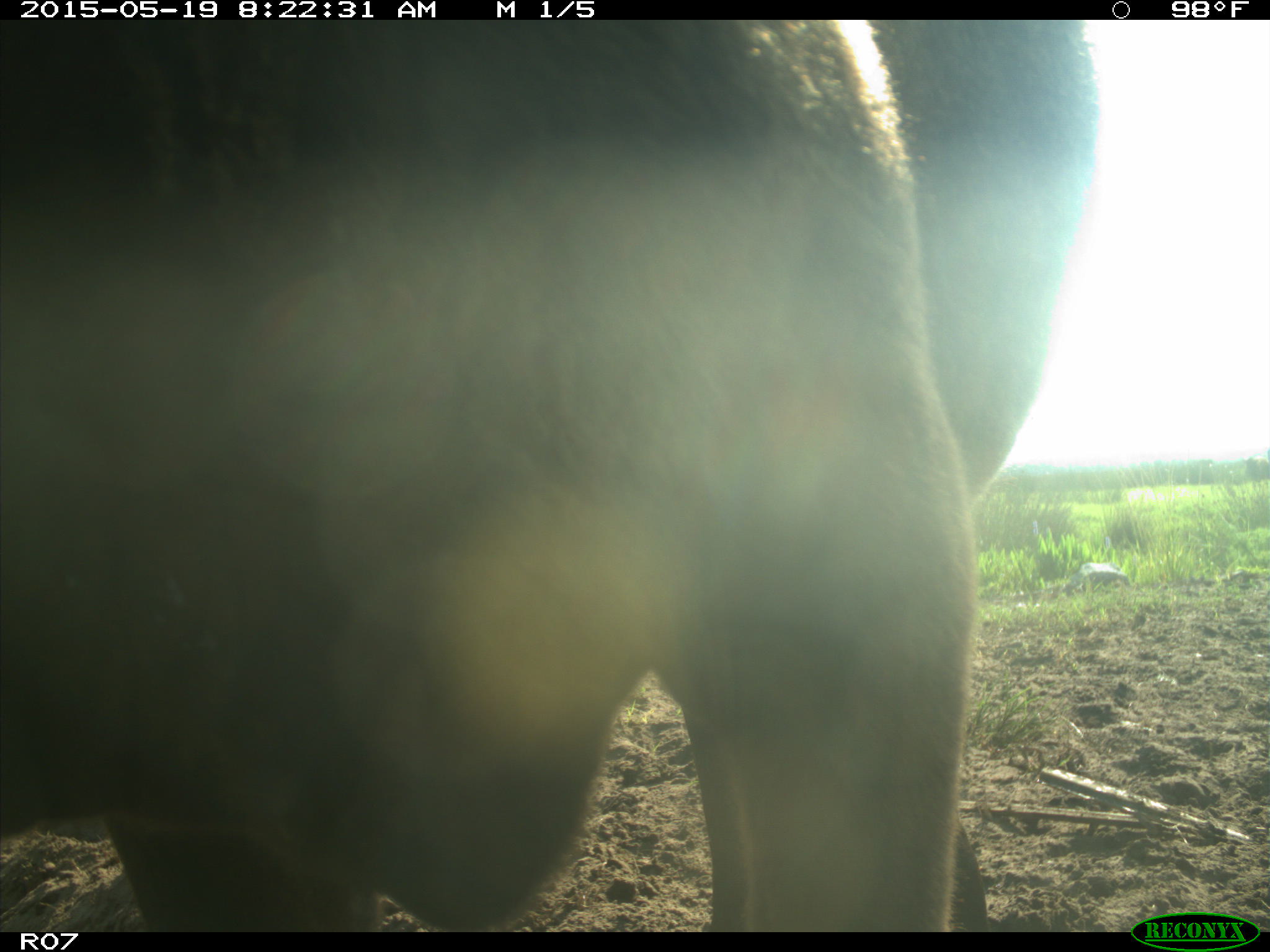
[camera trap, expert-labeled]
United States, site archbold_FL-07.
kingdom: Animalia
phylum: Chordata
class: Mammalia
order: Artiodactyla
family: Bovidae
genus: Bos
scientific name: Bos taurus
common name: domestic cow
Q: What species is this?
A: Bos taurus (domestic cow).